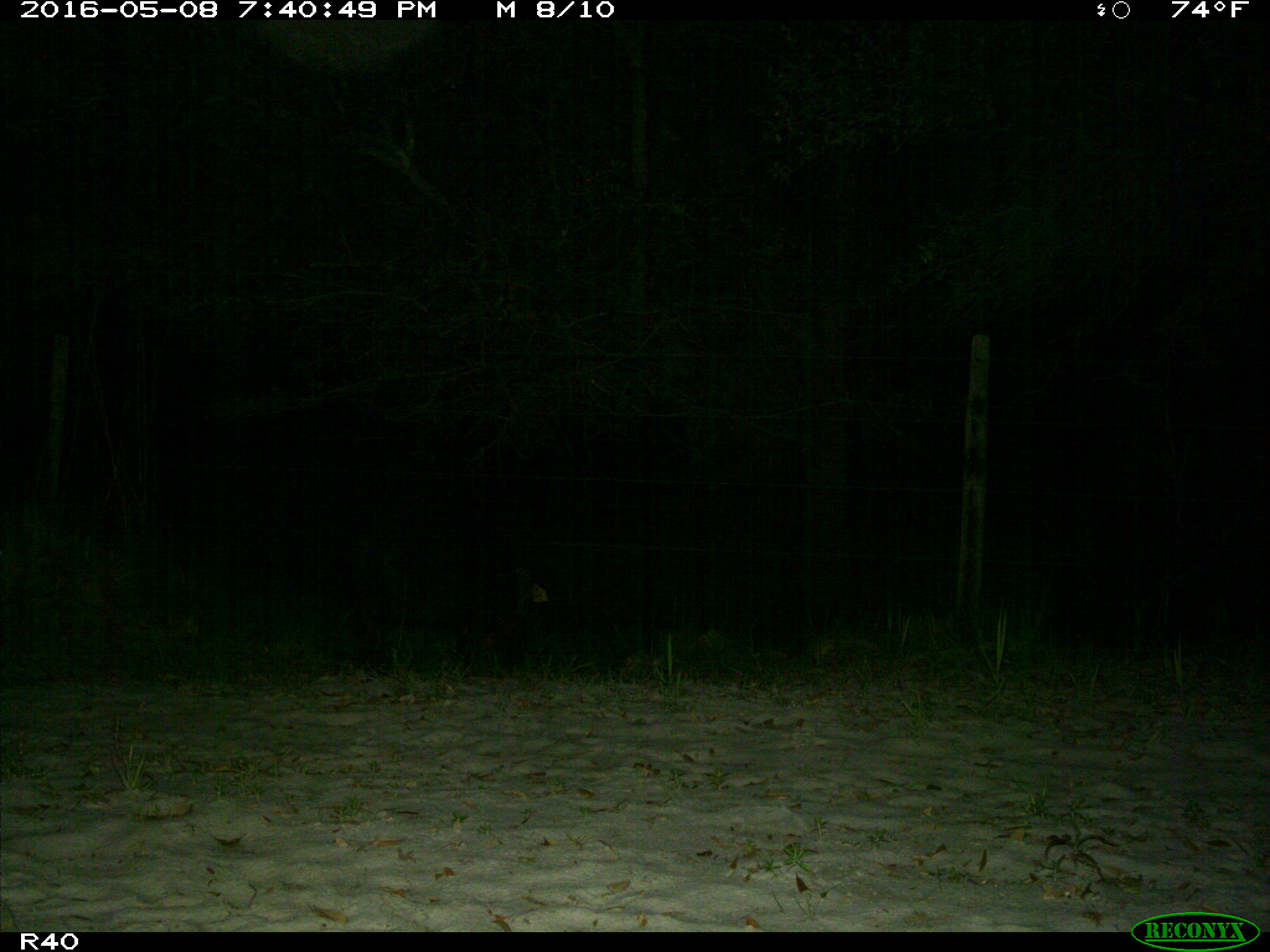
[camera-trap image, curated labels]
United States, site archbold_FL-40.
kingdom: Animalia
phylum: Chordata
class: Mammalia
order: Artiodactyla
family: Suidae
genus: Sus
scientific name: Sus scrofa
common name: wild boar